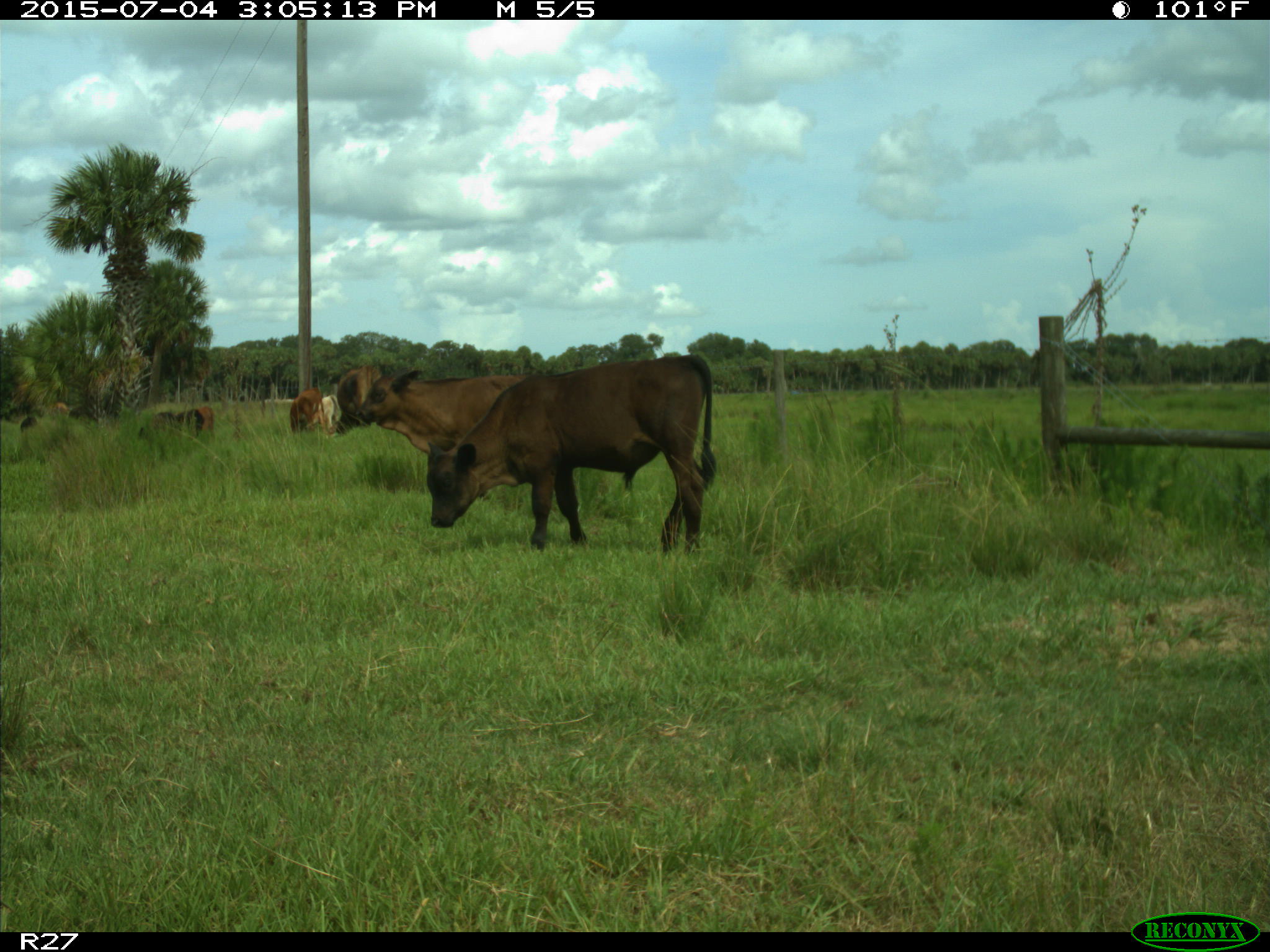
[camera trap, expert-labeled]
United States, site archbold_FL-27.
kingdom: Animalia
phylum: Chordata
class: Mammalia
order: Artiodactyla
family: Bovidae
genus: Bos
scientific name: Bos taurus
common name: domestic cow